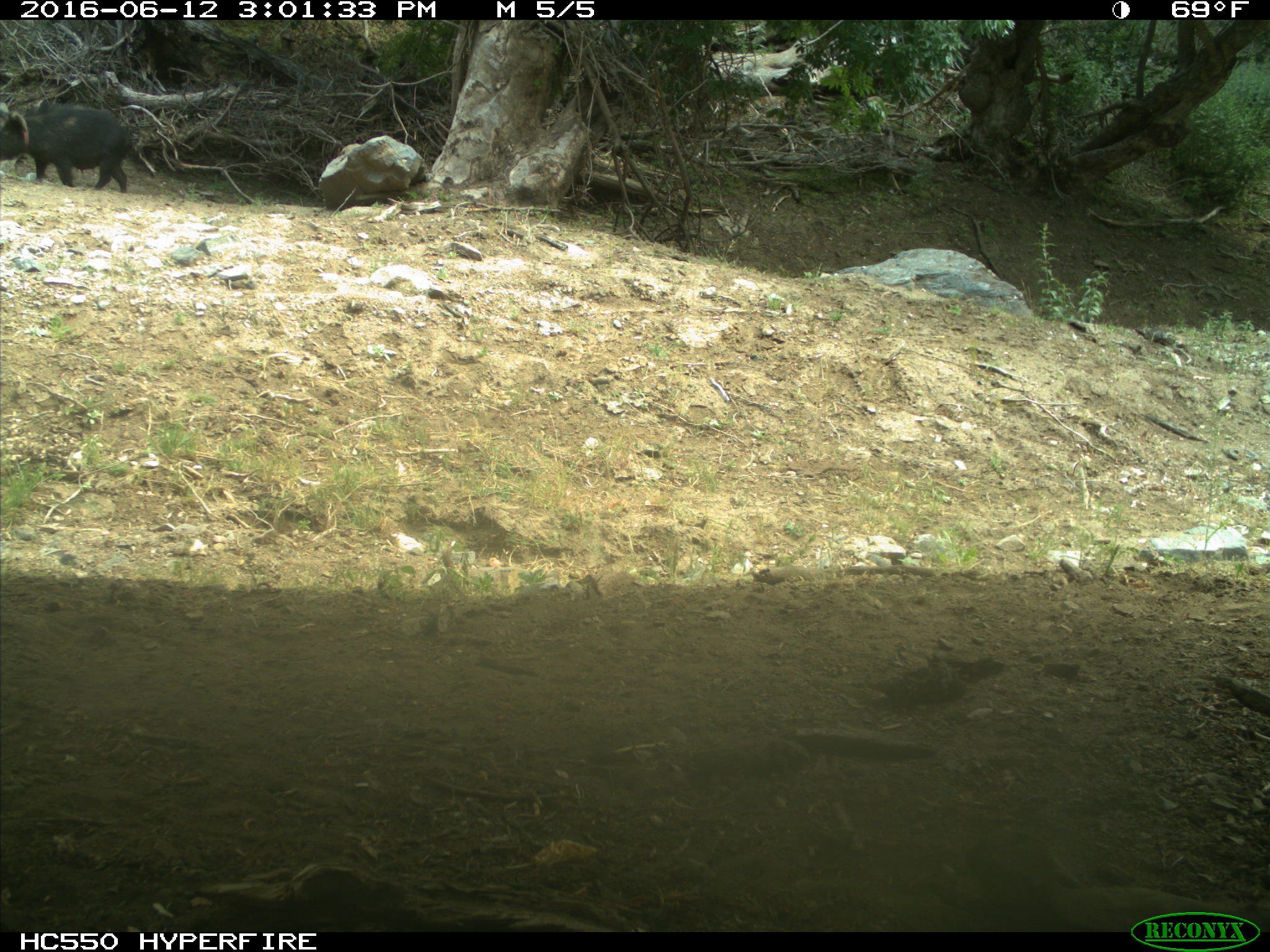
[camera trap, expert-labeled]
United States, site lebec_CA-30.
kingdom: Animalia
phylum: Chordata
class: Mammalia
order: Artiodactyla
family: Suidae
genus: Sus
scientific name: Sus scrofa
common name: wild boar